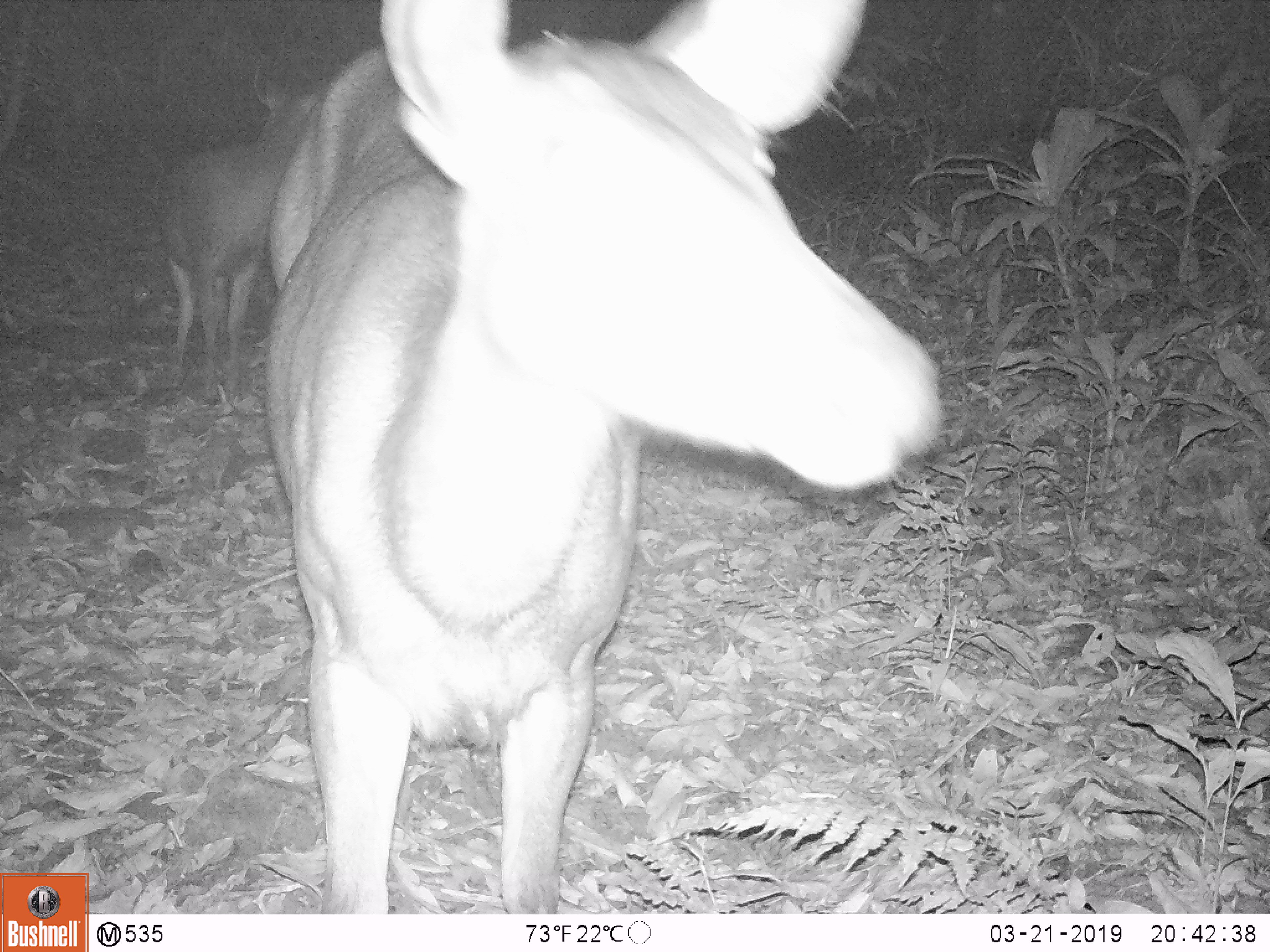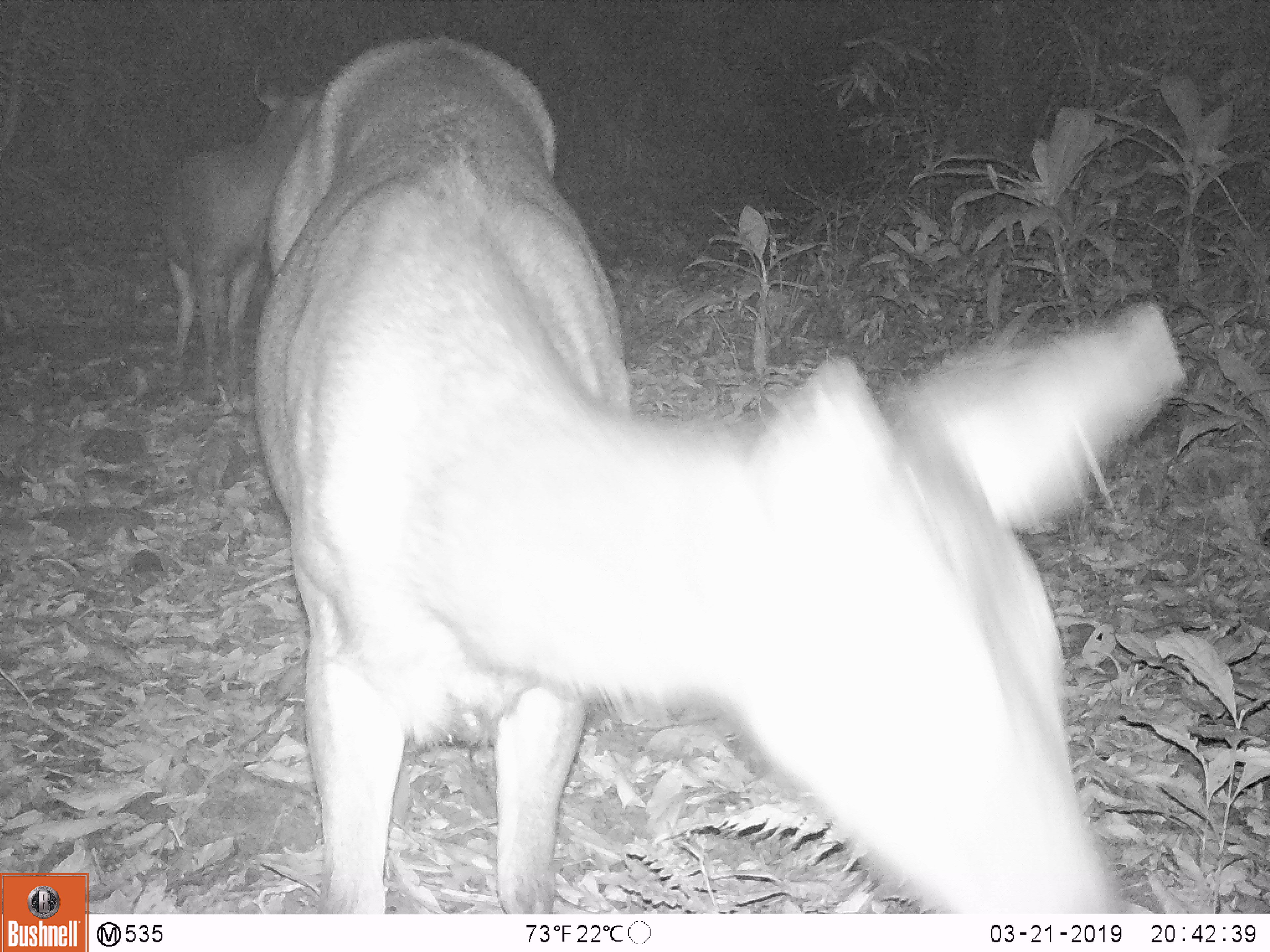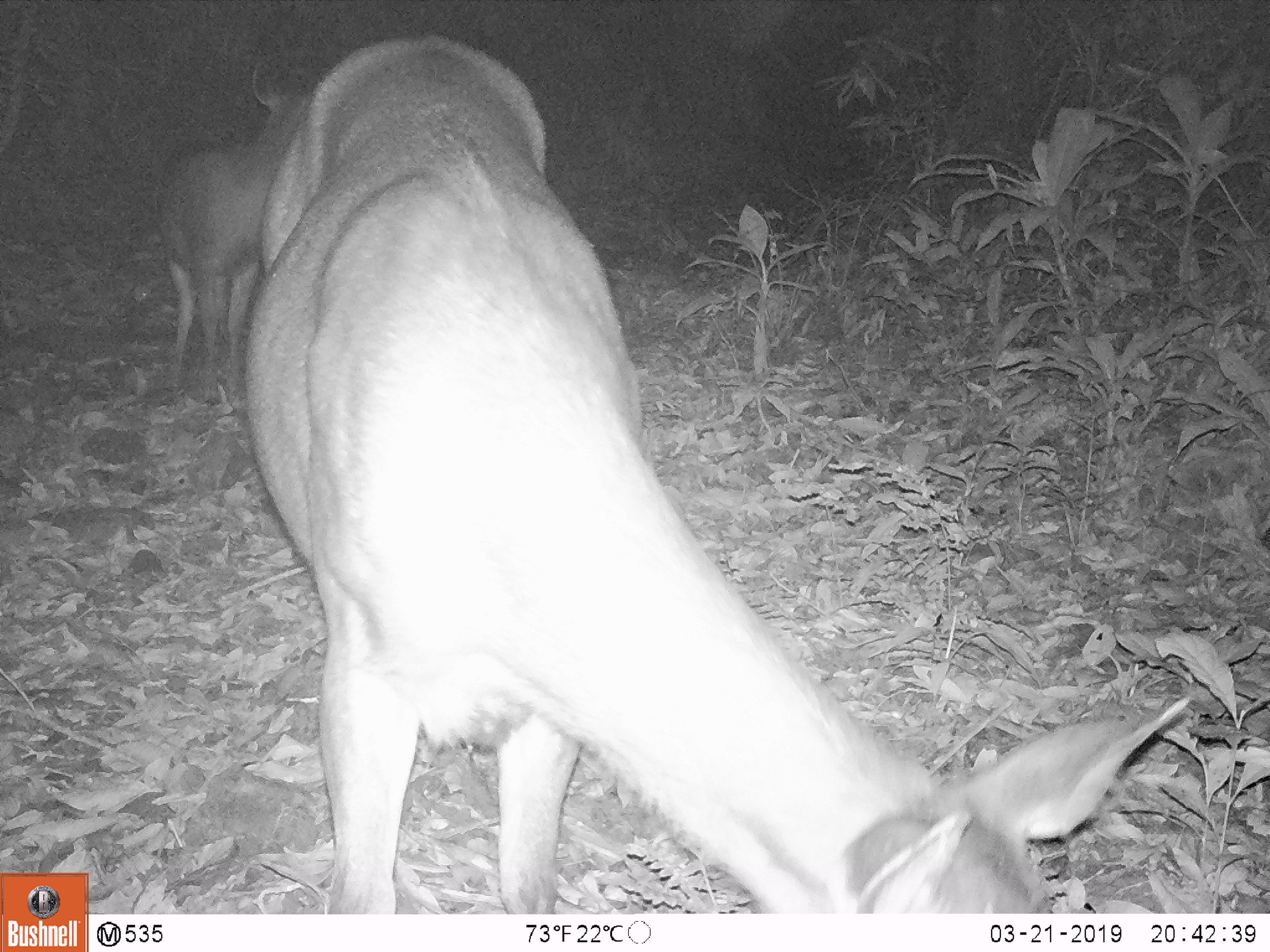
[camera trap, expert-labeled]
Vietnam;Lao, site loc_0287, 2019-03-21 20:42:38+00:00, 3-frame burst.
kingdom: Animalia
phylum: Chordata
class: Mammalia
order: Artiodactyla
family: Cervidae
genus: Rusa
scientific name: Rusa unicolor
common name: sambar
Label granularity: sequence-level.